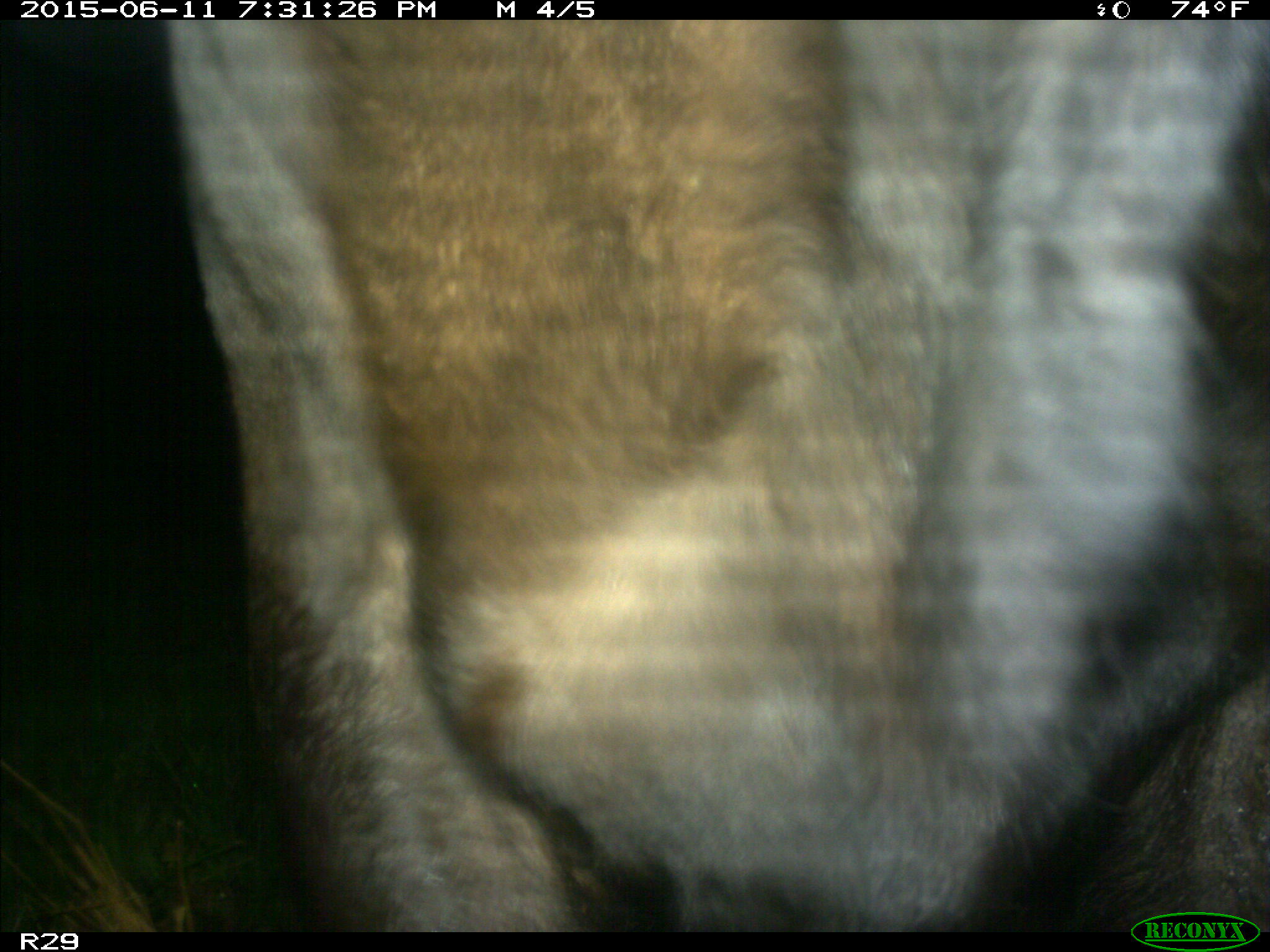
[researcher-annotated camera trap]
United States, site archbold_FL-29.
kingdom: Animalia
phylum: Chordata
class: Mammalia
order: Artiodactyla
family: Bovidae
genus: Bos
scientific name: Bos taurus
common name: domestic cow